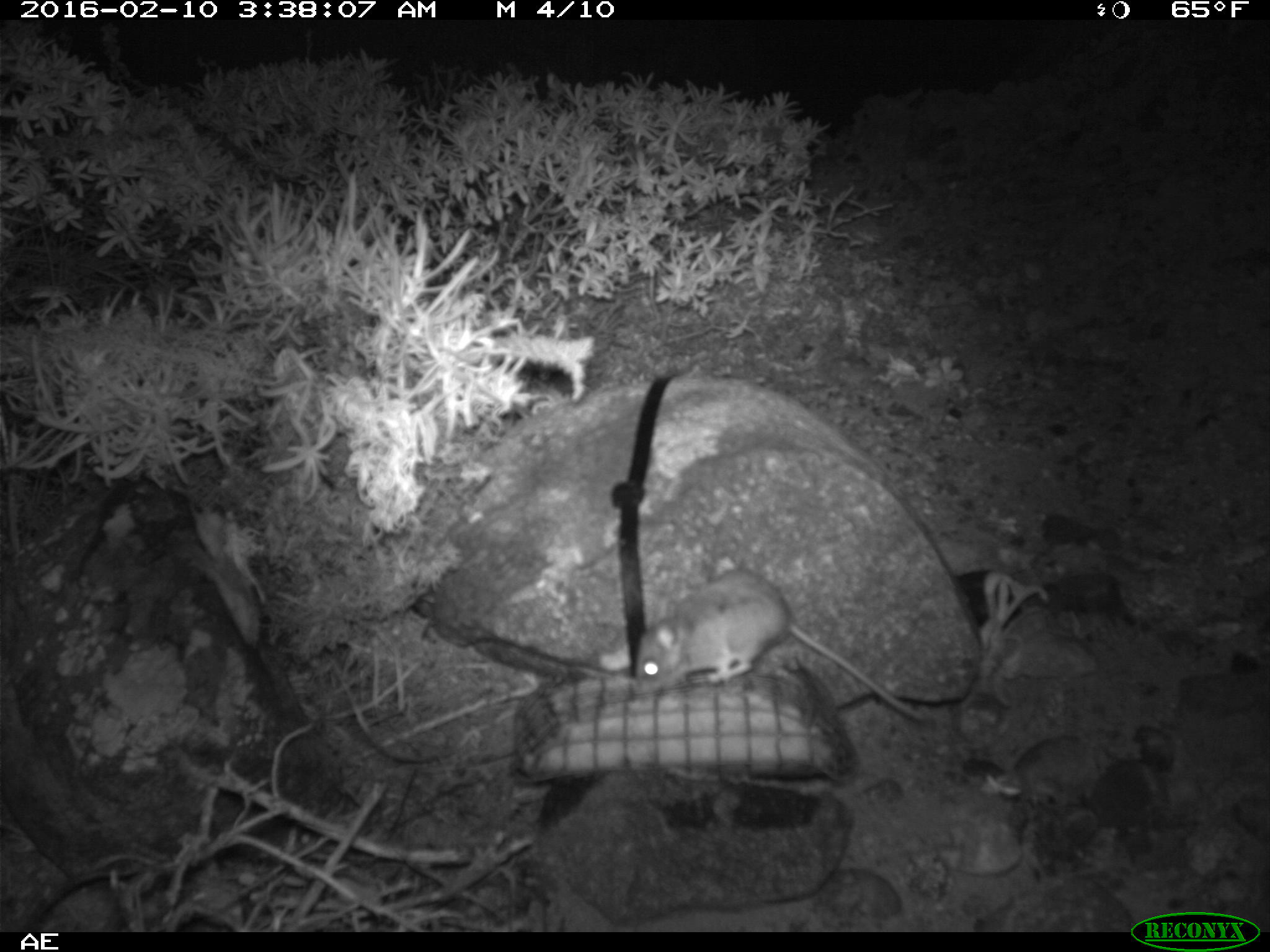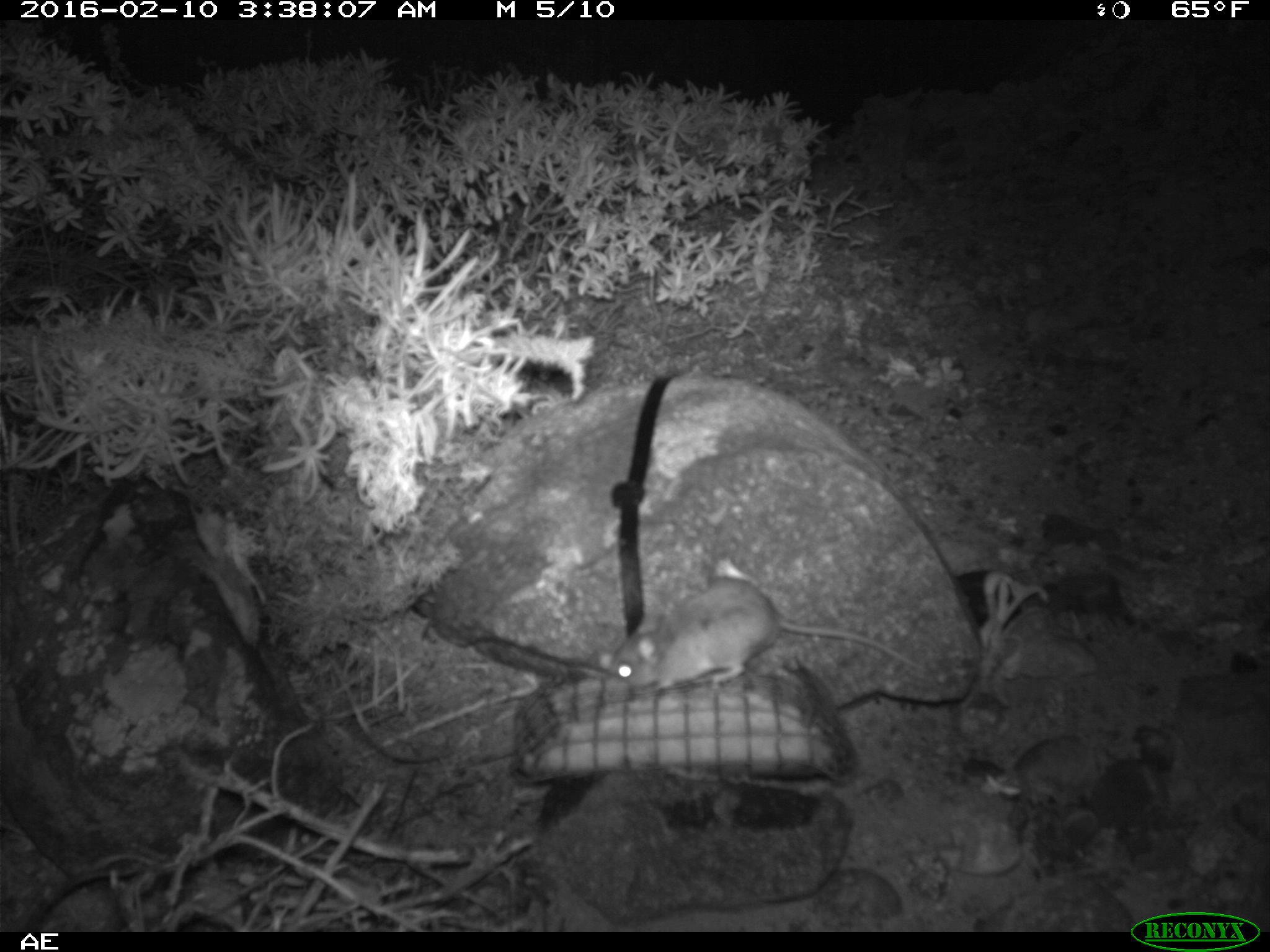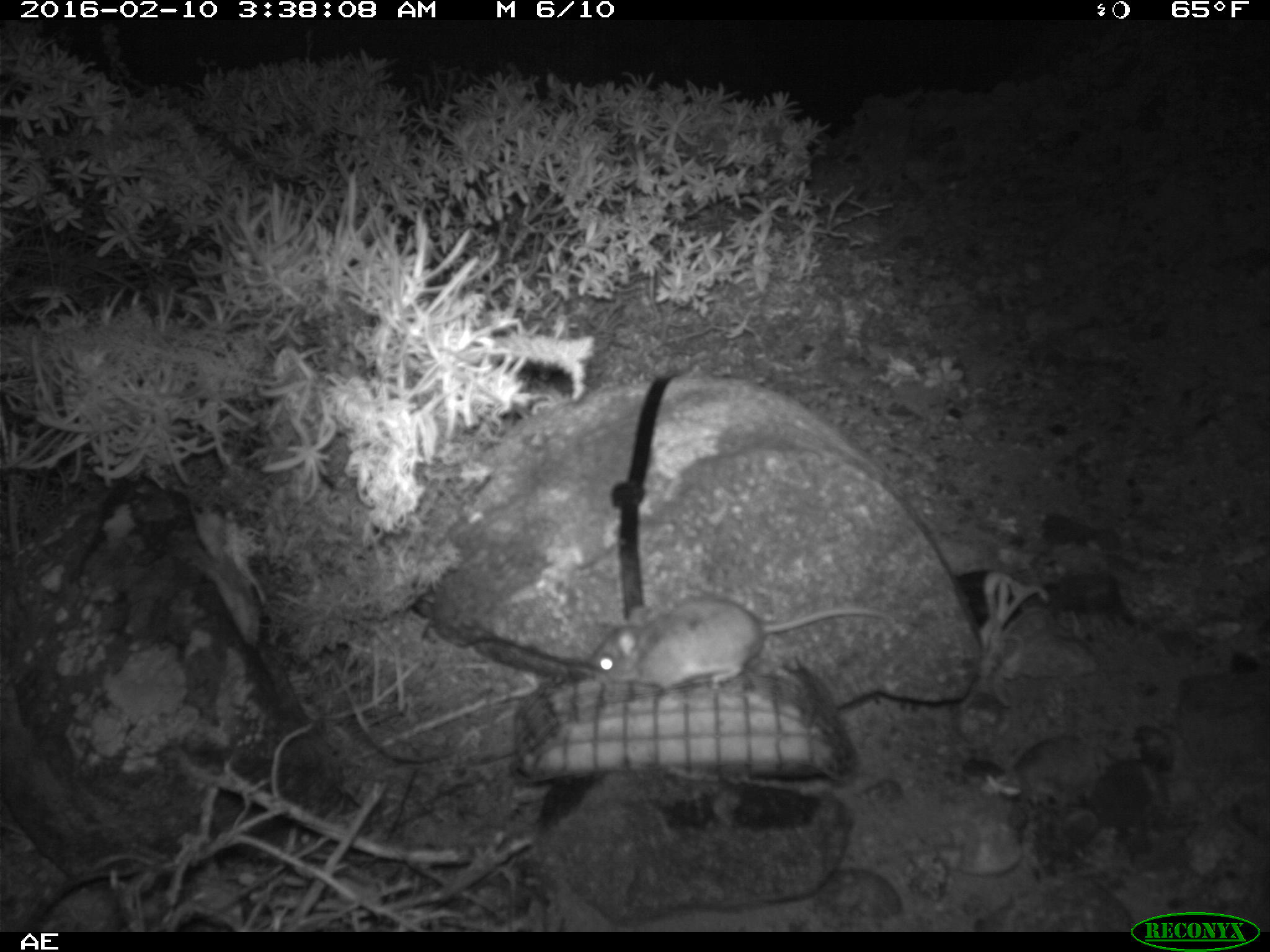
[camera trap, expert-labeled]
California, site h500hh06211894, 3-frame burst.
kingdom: Animalia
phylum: Chordata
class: Mammalia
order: Rodentia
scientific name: Rodentia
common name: rodent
Rodent (Rodentia).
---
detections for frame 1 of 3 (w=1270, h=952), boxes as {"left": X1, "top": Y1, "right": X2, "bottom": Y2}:
rodent: {"left": 634, "top": 569, "right": 925, "bottom": 721}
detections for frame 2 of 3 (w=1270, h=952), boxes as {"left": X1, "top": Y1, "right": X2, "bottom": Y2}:
rodent: {"left": 608, "top": 579, "right": 920, "bottom": 695}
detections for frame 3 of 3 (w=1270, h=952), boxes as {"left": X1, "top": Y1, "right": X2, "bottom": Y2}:
rodent: {"left": 588, "top": 593, "right": 891, "bottom": 693}